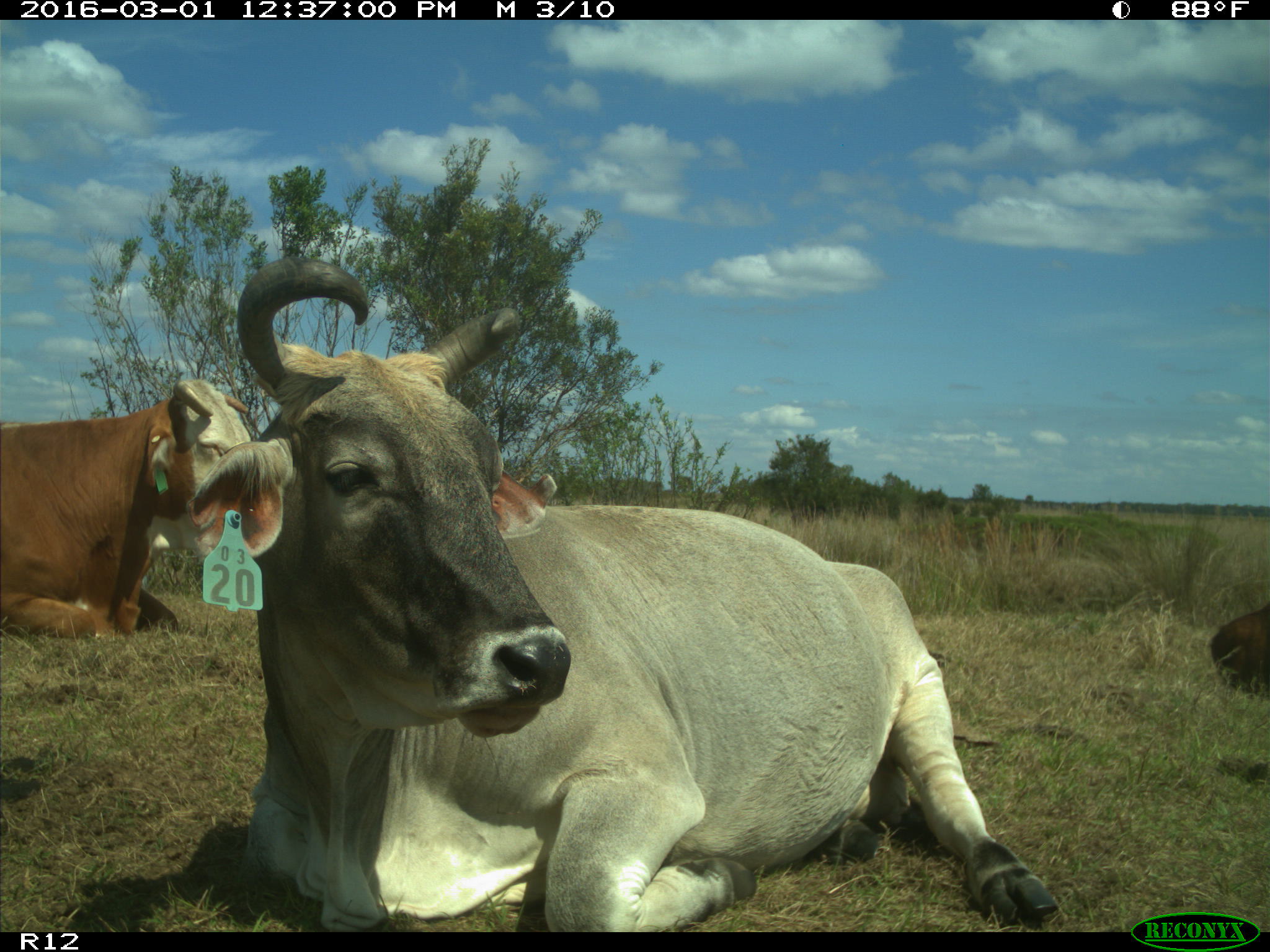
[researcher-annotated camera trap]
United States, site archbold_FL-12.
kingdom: Animalia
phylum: Chordata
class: Mammalia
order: Artiodactyla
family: Bovidae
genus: Bos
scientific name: Bos taurus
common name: domestic cow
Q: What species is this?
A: Bos taurus (domestic cow).